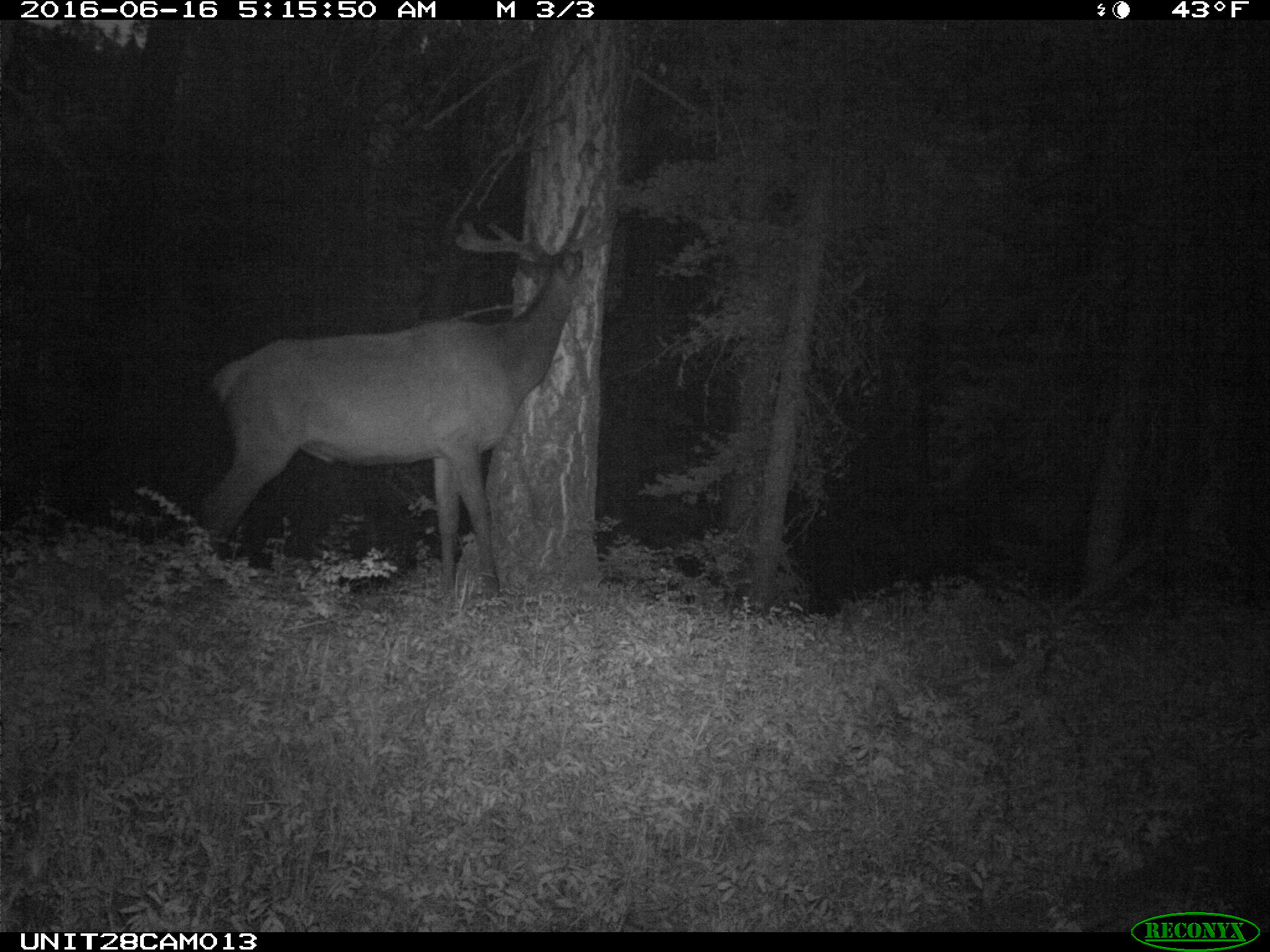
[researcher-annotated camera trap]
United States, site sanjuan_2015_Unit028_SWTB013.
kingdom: Animalia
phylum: Chordata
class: Mammalia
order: Artiodactyla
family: Cervidae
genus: Cervus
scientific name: Cervus elaphus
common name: red deer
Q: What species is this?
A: Cervus elaphus (red deer).